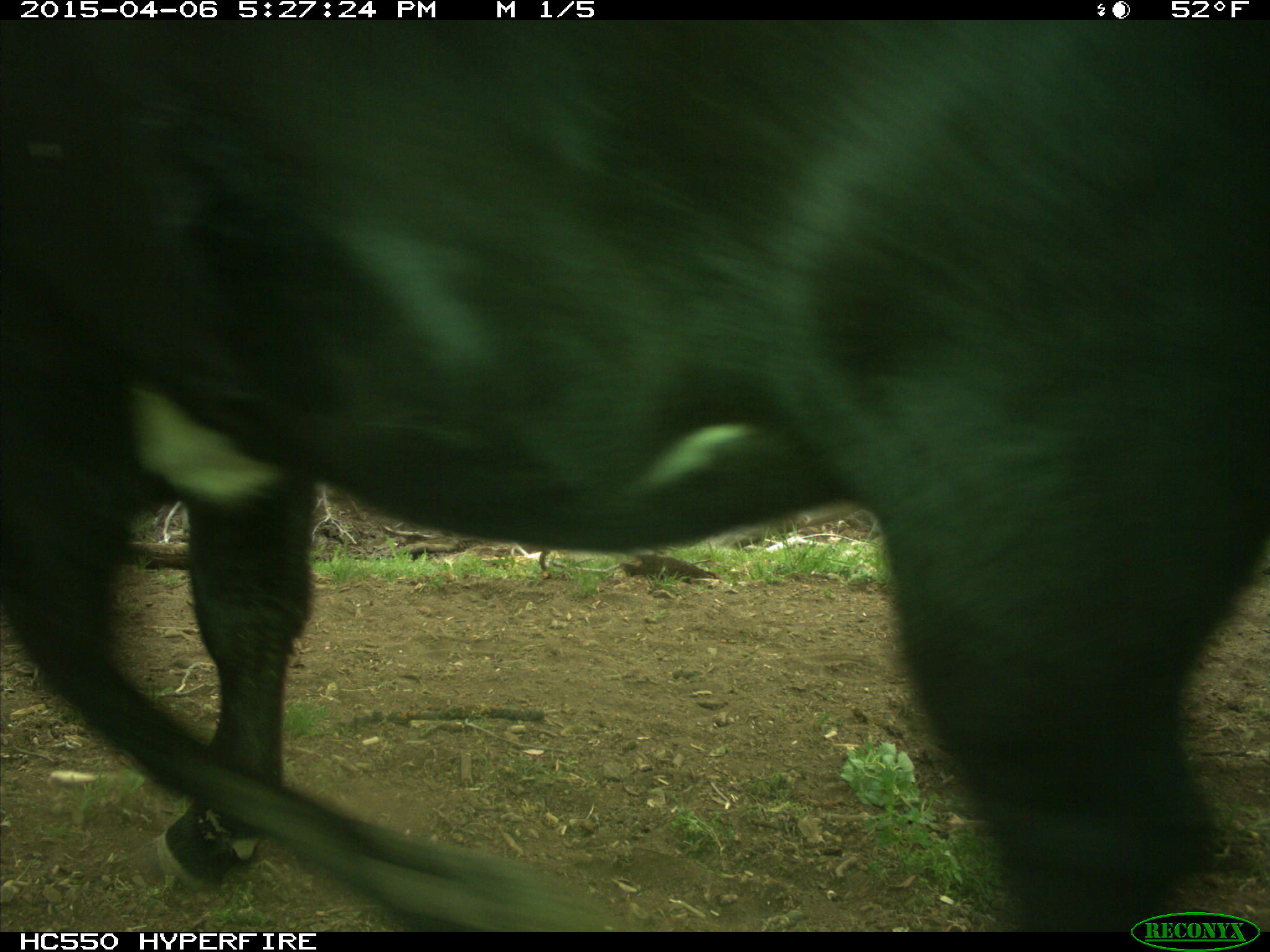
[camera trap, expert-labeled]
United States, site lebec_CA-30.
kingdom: Animalia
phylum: Chordata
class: Mammalia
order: Artiodactyla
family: Bovidae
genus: Bos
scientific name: Bos taurus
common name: domestic cow